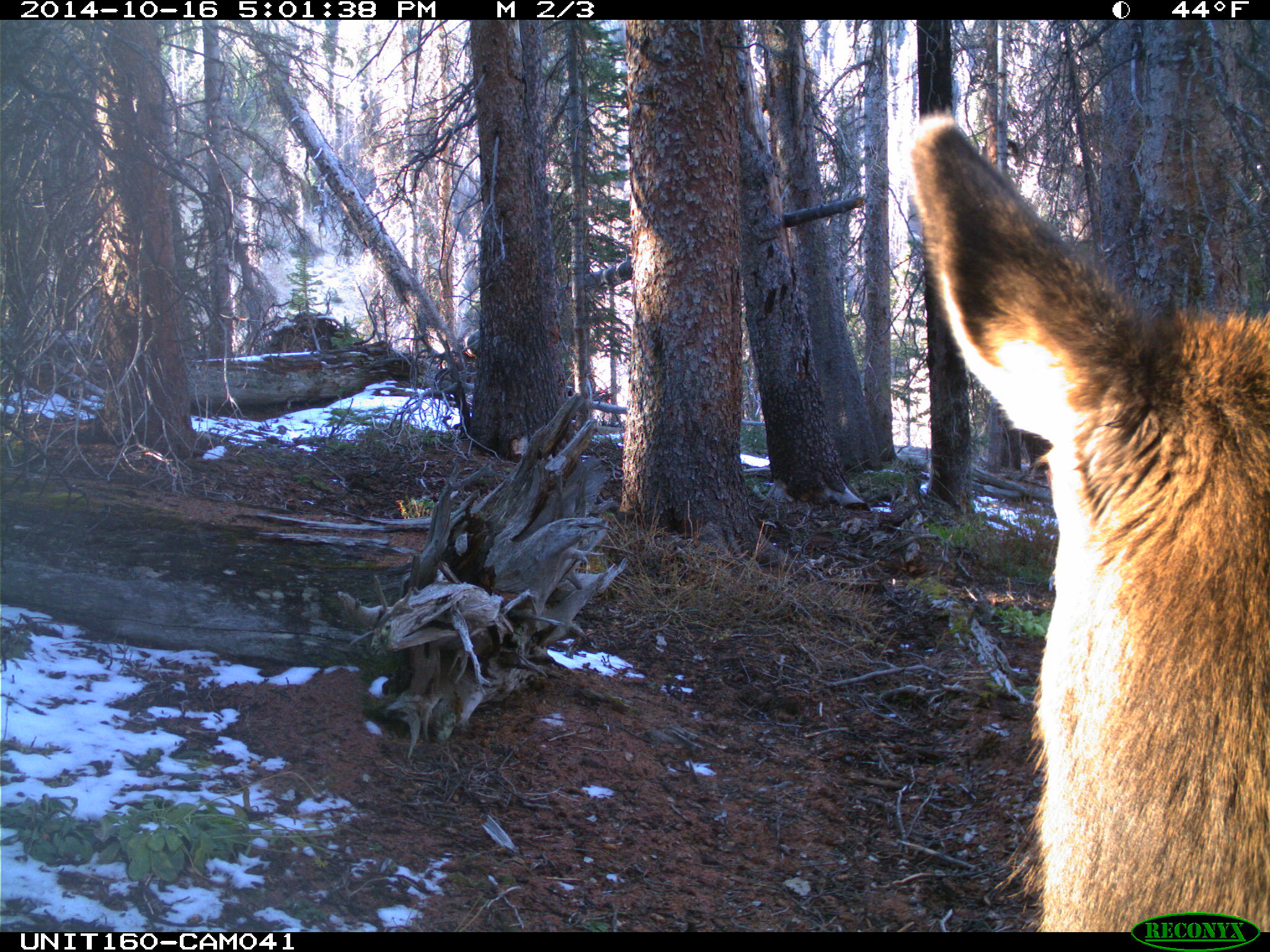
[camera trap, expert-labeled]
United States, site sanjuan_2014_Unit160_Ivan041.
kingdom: Animalia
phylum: Chordata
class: Mammalia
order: Artiodactyla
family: Cervidae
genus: Cervus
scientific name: Cervus elaphus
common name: red deer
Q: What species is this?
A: Cervus elaphus (red deer).